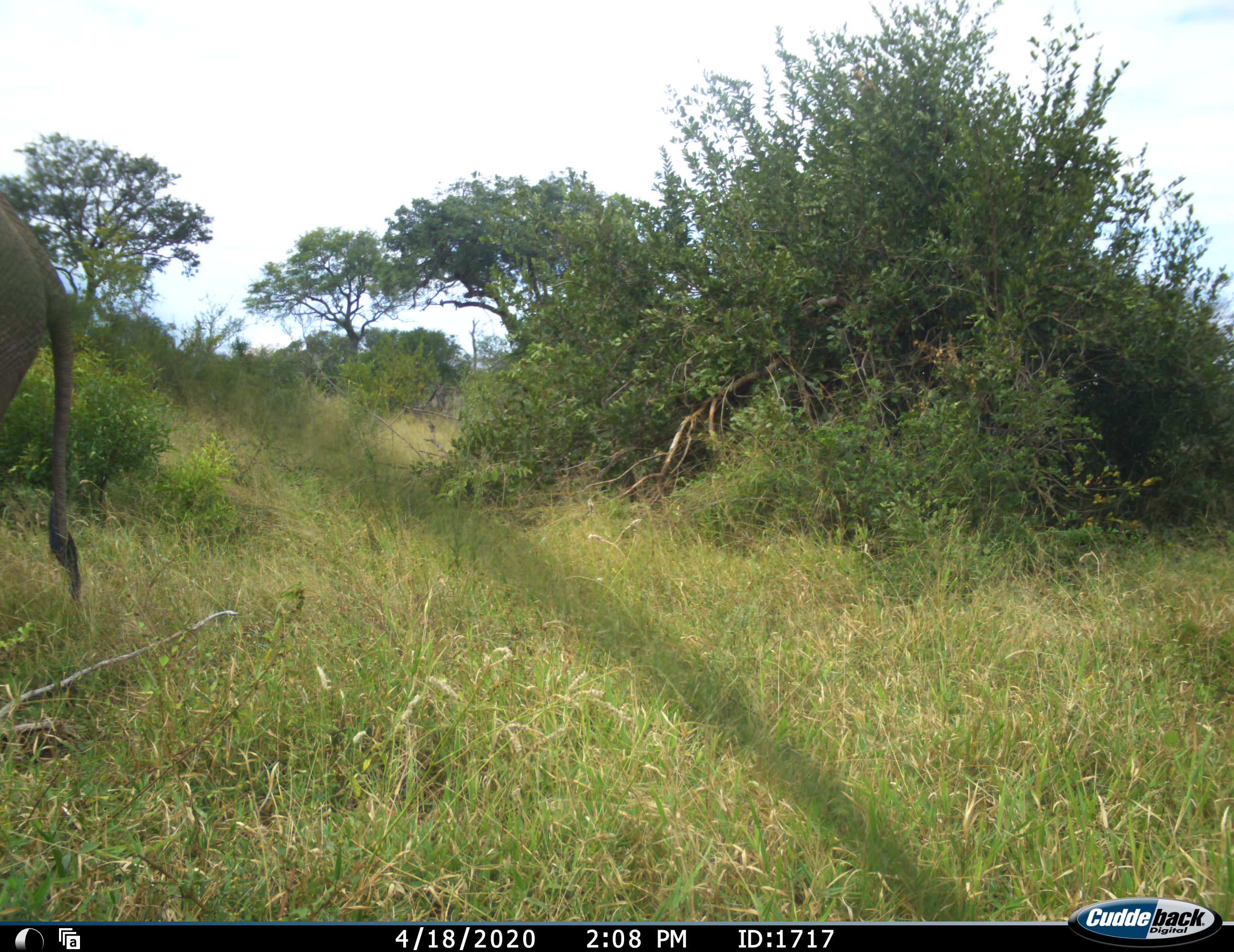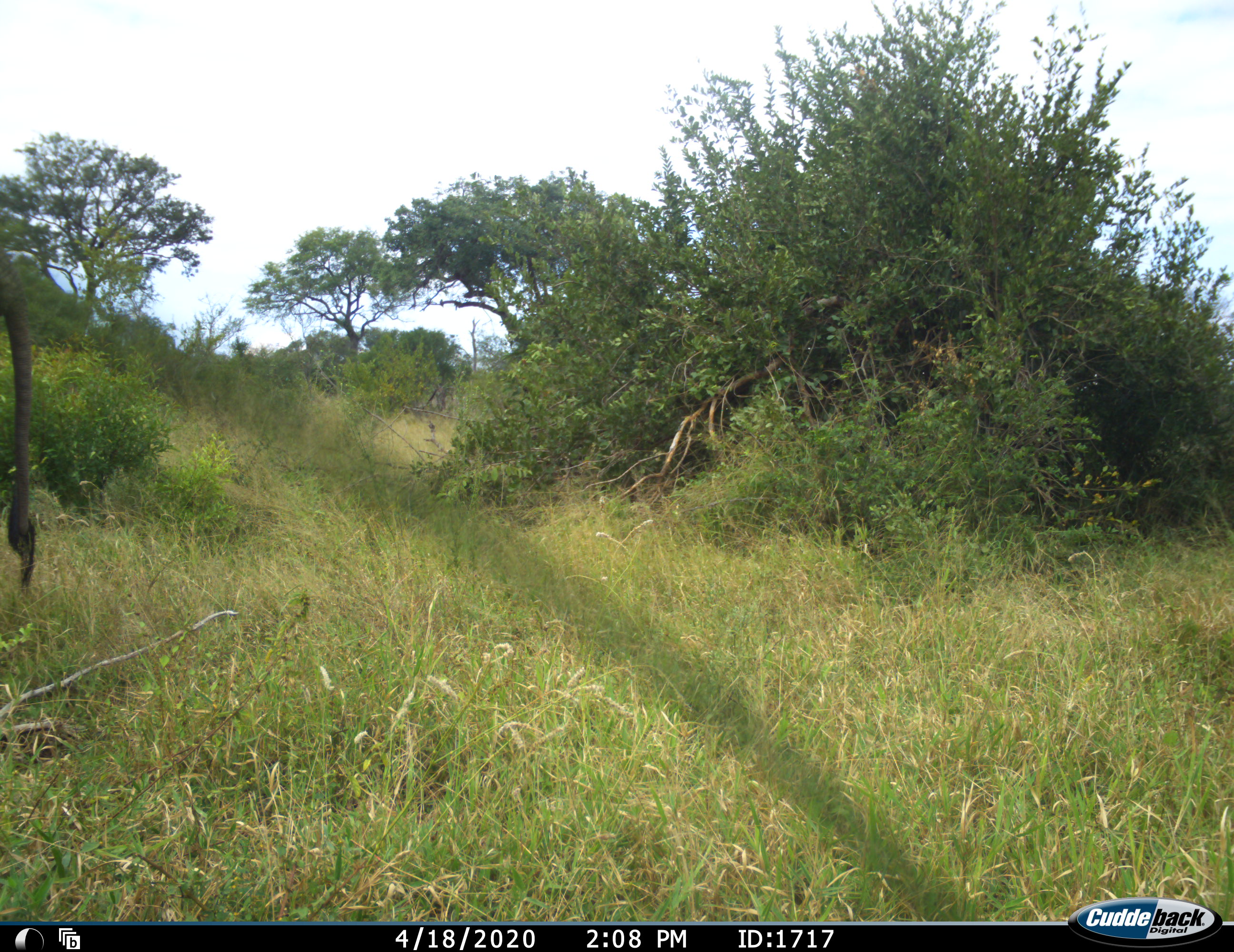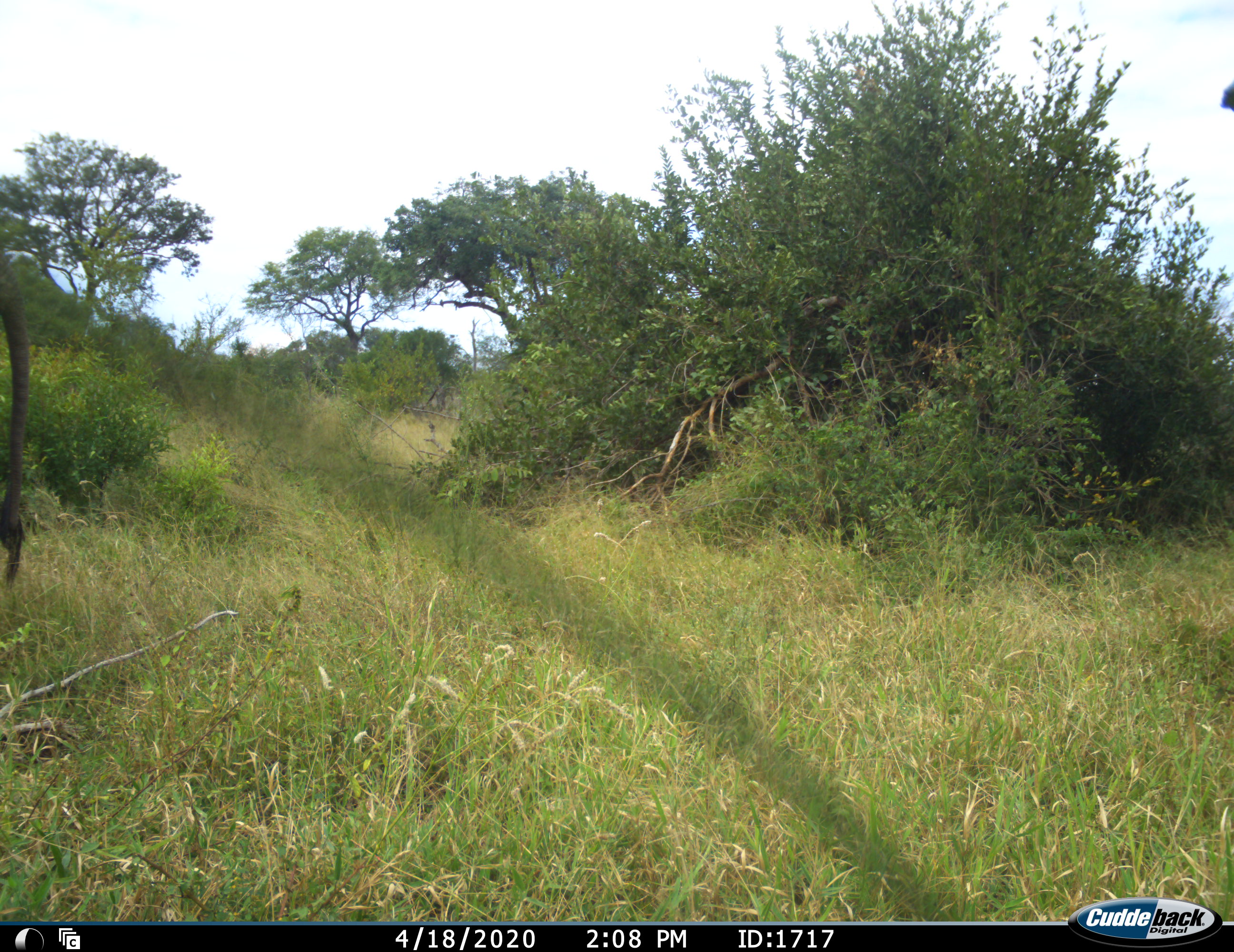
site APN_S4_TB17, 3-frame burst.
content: unidentified animal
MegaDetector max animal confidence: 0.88